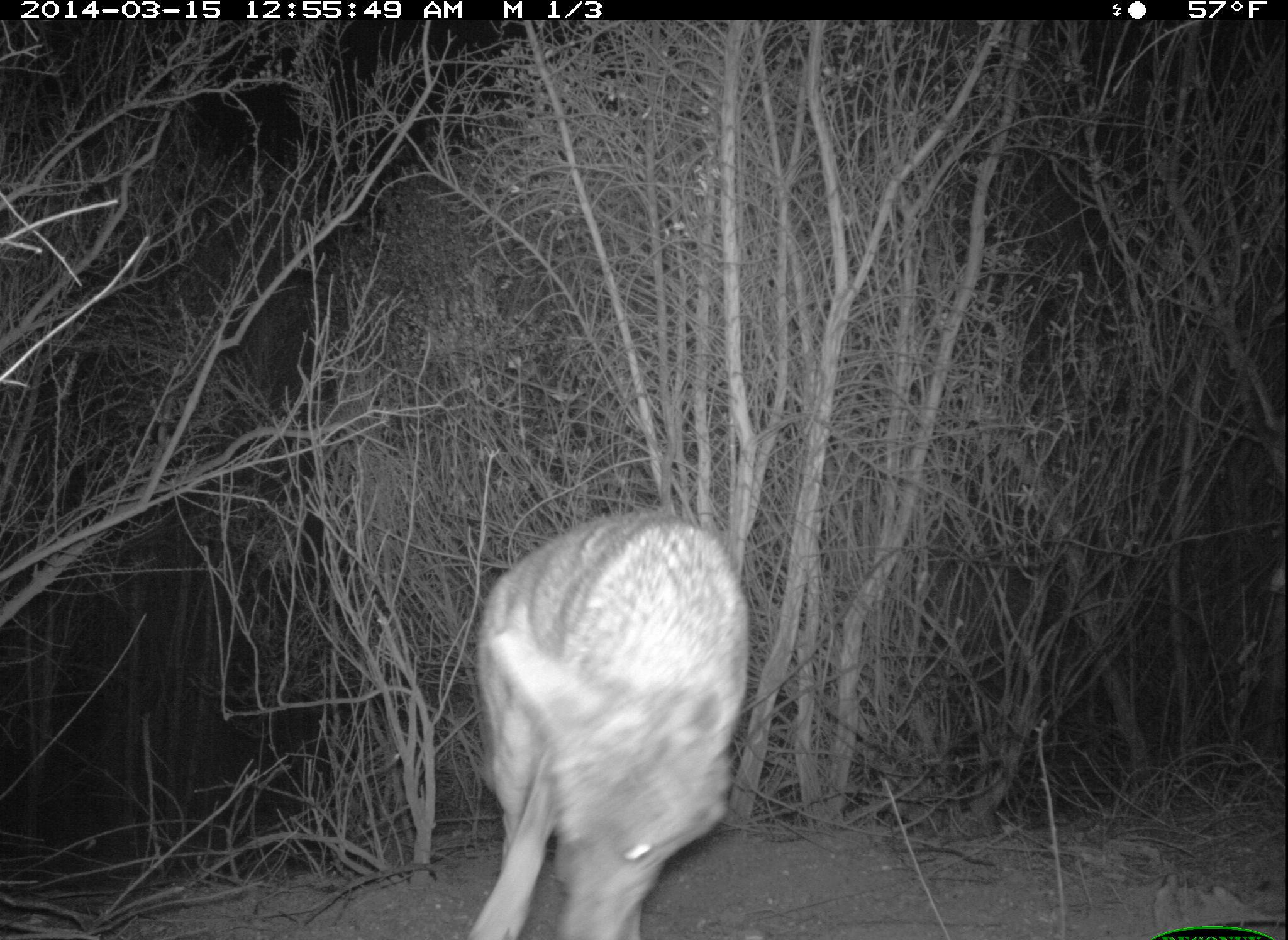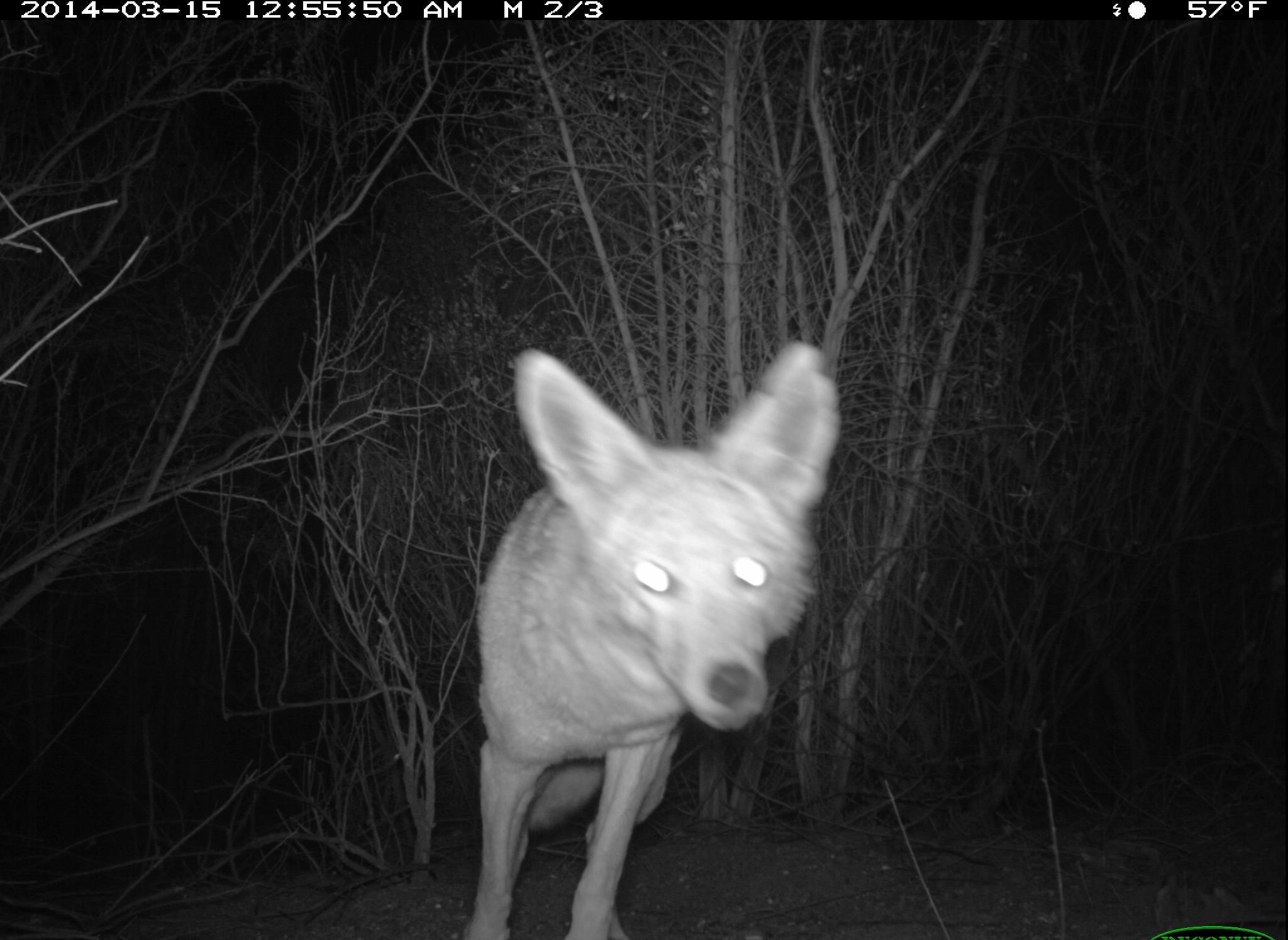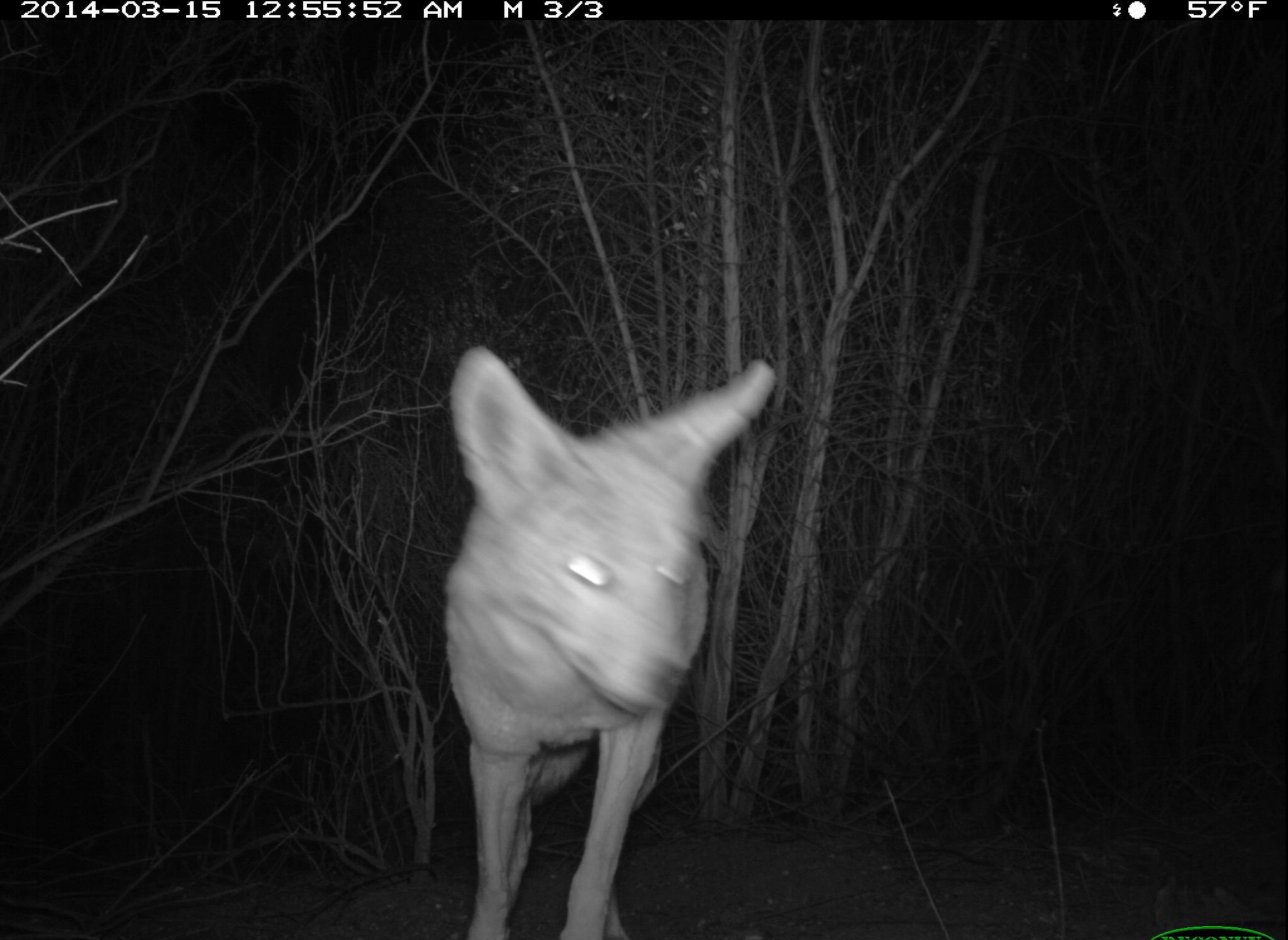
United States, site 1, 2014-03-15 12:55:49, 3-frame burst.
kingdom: Animalia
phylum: Chordata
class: Mammalia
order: Carnivora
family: Canidae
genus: Canis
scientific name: Canis latrans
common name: coyote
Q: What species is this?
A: Coyote (Canis latrans).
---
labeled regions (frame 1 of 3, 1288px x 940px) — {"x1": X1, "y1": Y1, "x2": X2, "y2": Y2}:
coyote: {"x1": 464, "y1": 509, "x2": 752, "y2": 940}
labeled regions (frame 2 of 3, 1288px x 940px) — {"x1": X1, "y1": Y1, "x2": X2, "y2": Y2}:
coyote: {"x1": 459, "y1": 337, "x2": 844, "y2": 940}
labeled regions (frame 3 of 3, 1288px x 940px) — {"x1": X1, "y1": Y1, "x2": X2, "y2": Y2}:
coyote: {"x1": 443, "y1": 345, "x2": 780, "y2": 940}